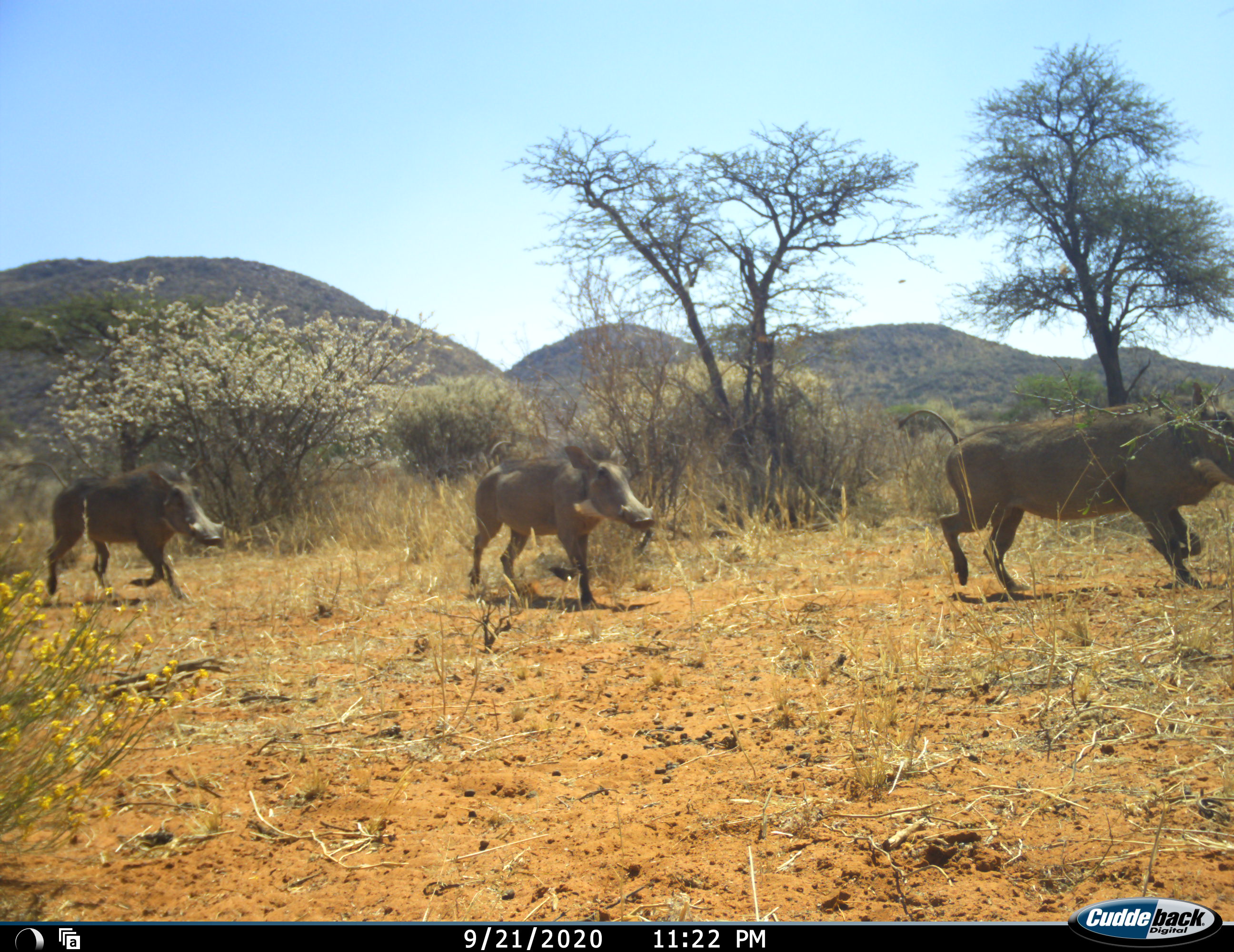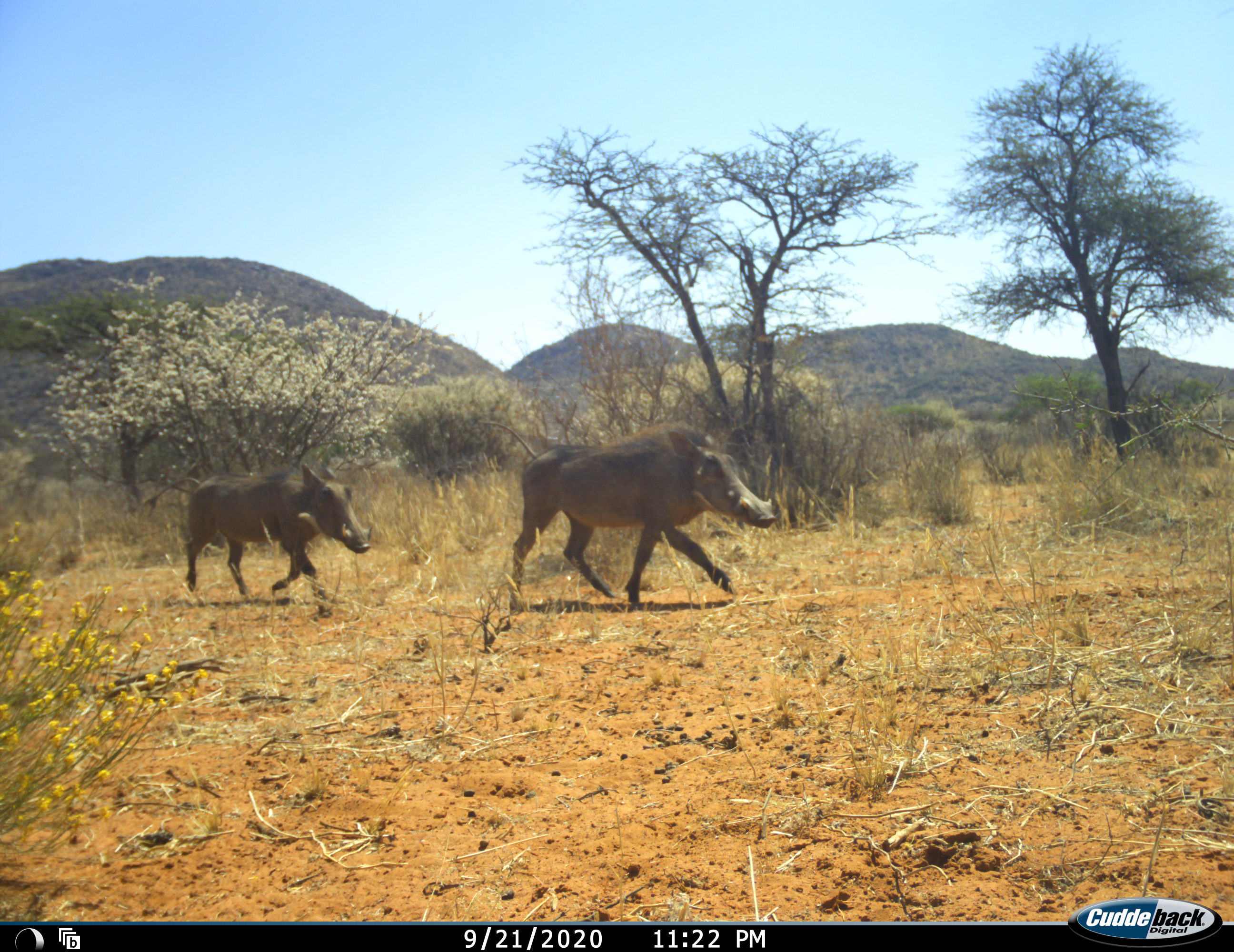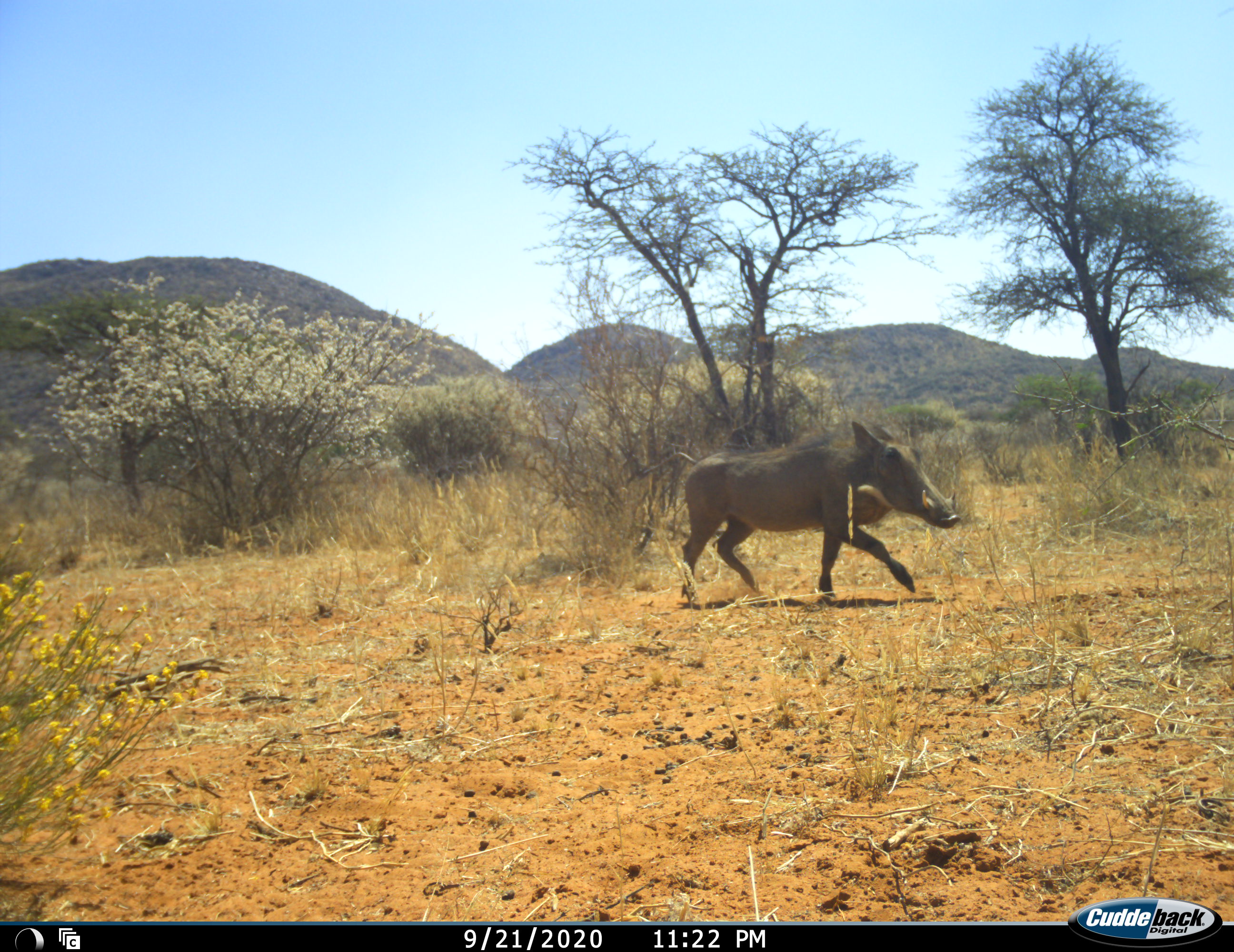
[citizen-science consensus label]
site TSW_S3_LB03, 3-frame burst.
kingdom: Animalia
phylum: Chordata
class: Mammalia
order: Artiodactyla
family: Suidae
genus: Phacochoerus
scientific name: Phacochoerus africanus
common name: warthog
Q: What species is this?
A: Warthog (Phacochoerus africanus).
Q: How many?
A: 3.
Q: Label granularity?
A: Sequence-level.